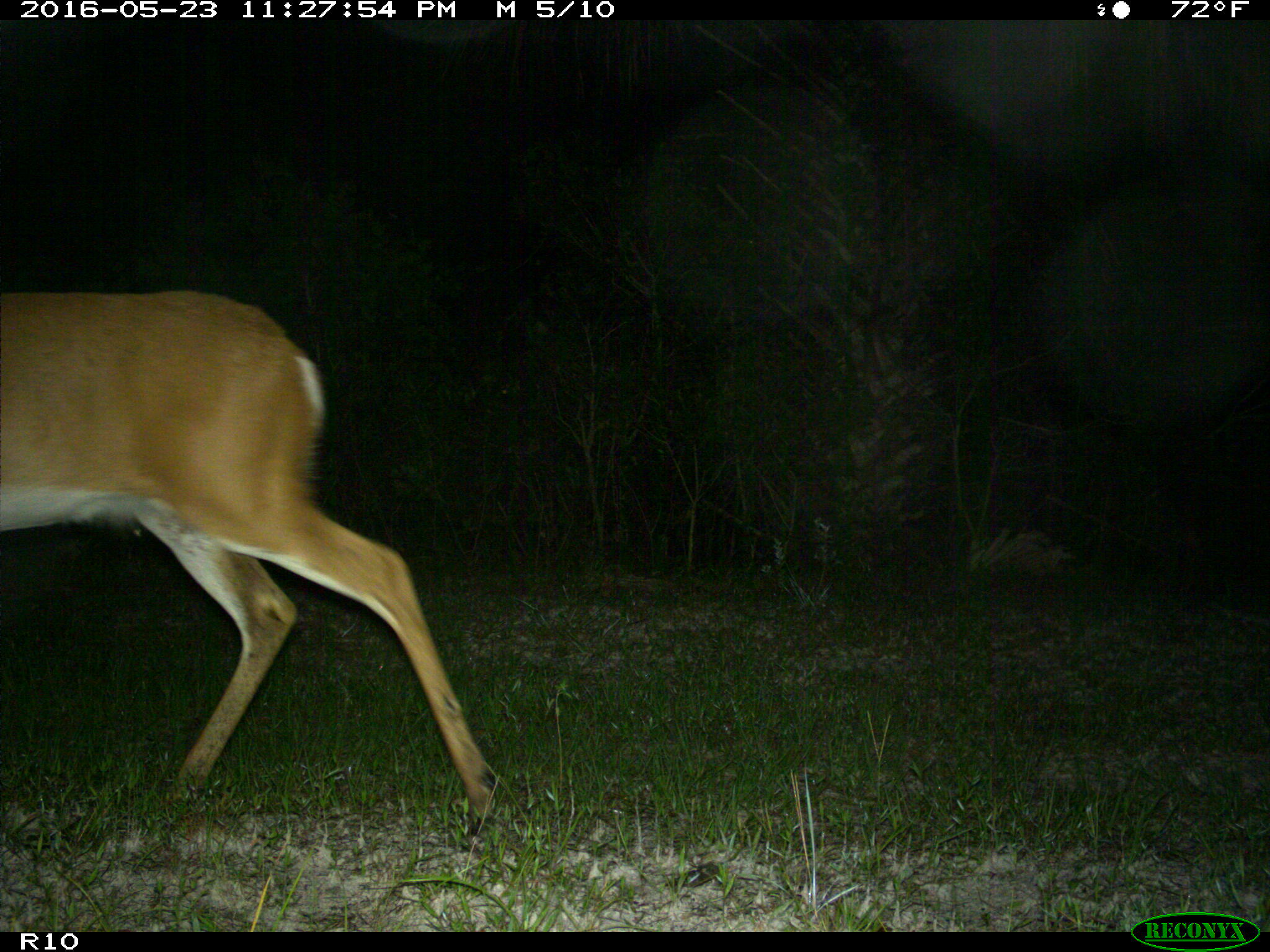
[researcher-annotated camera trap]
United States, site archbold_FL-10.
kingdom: Animalia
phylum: Chordata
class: Mammalia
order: Artiodactyla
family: Cervidae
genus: Odocoileus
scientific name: Odocoileus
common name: deer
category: unidentified deer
Unidentified deer (deer) (Odocoileus).